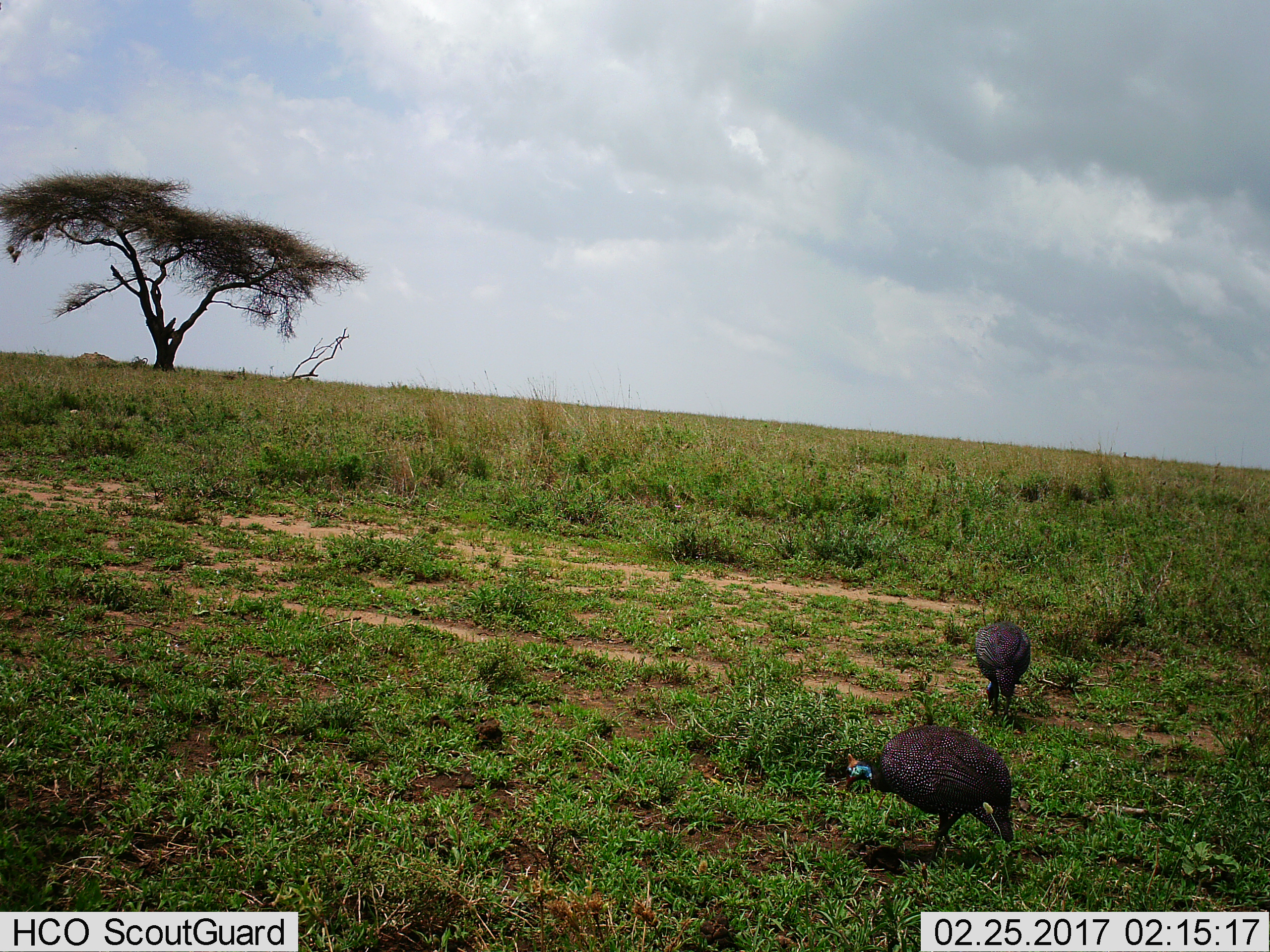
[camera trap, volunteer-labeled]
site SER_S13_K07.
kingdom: Animalia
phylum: Chordata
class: Aves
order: Galliformes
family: Numididae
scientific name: Numididae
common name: guineafowl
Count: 2.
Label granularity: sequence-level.